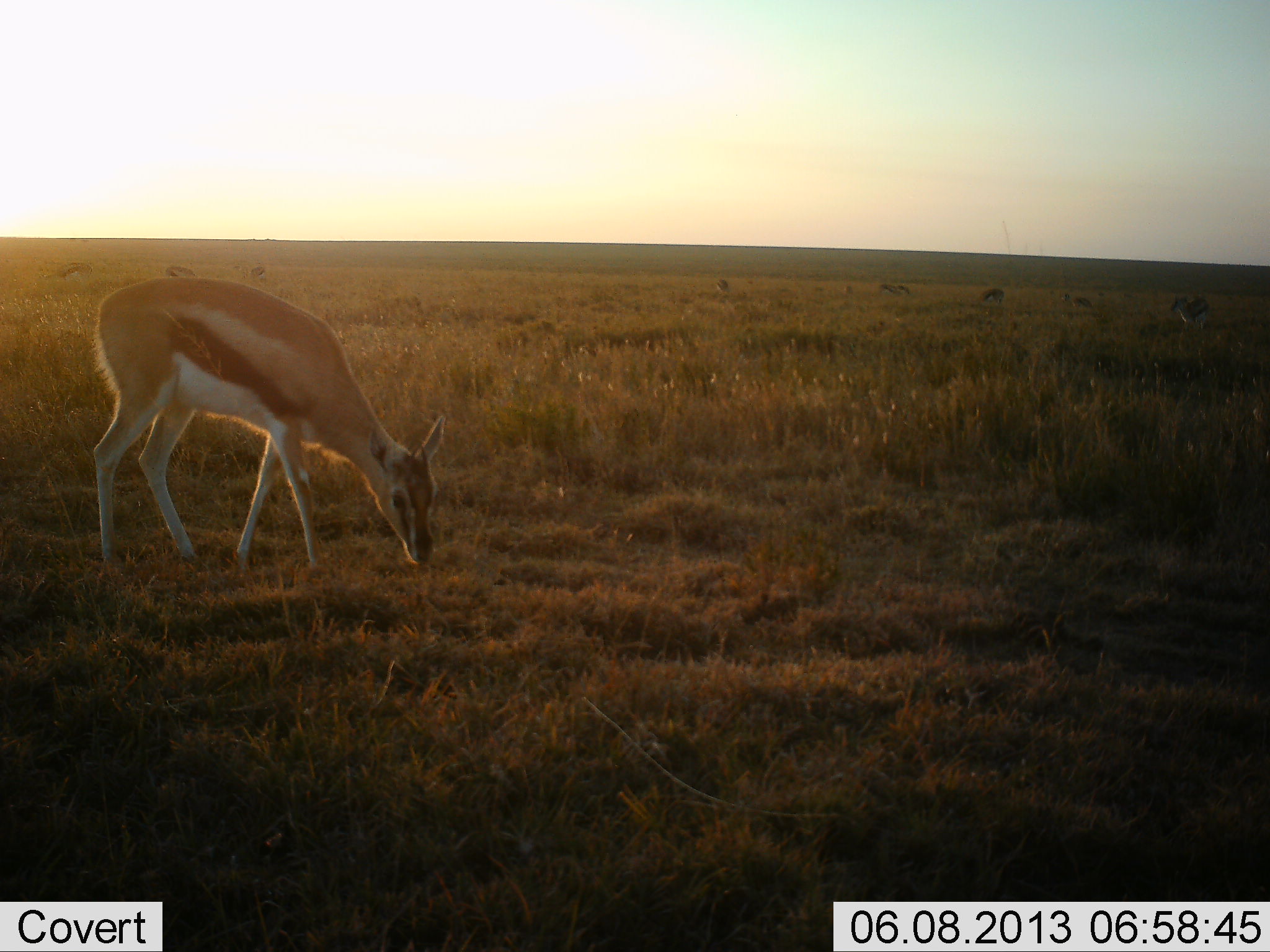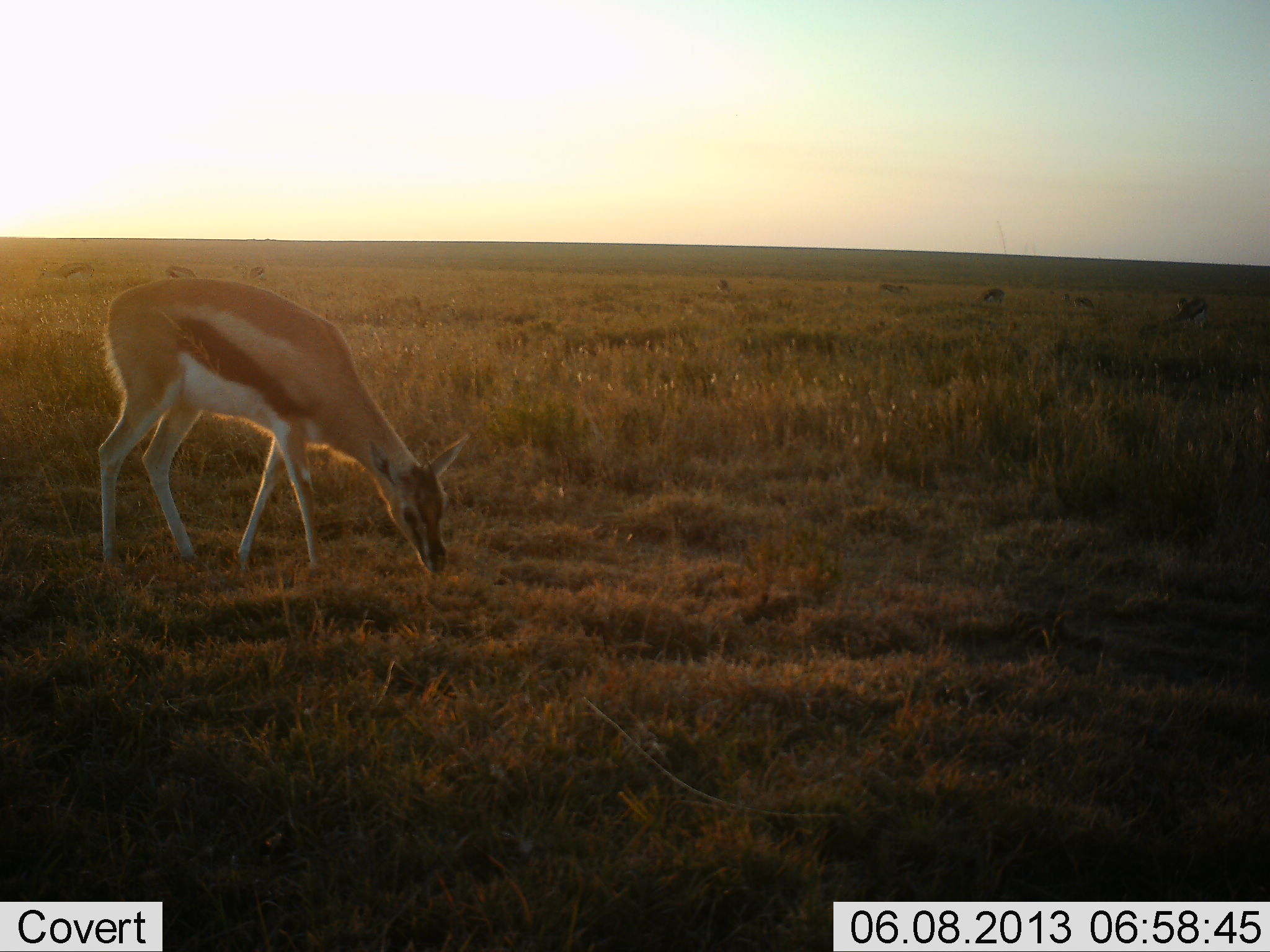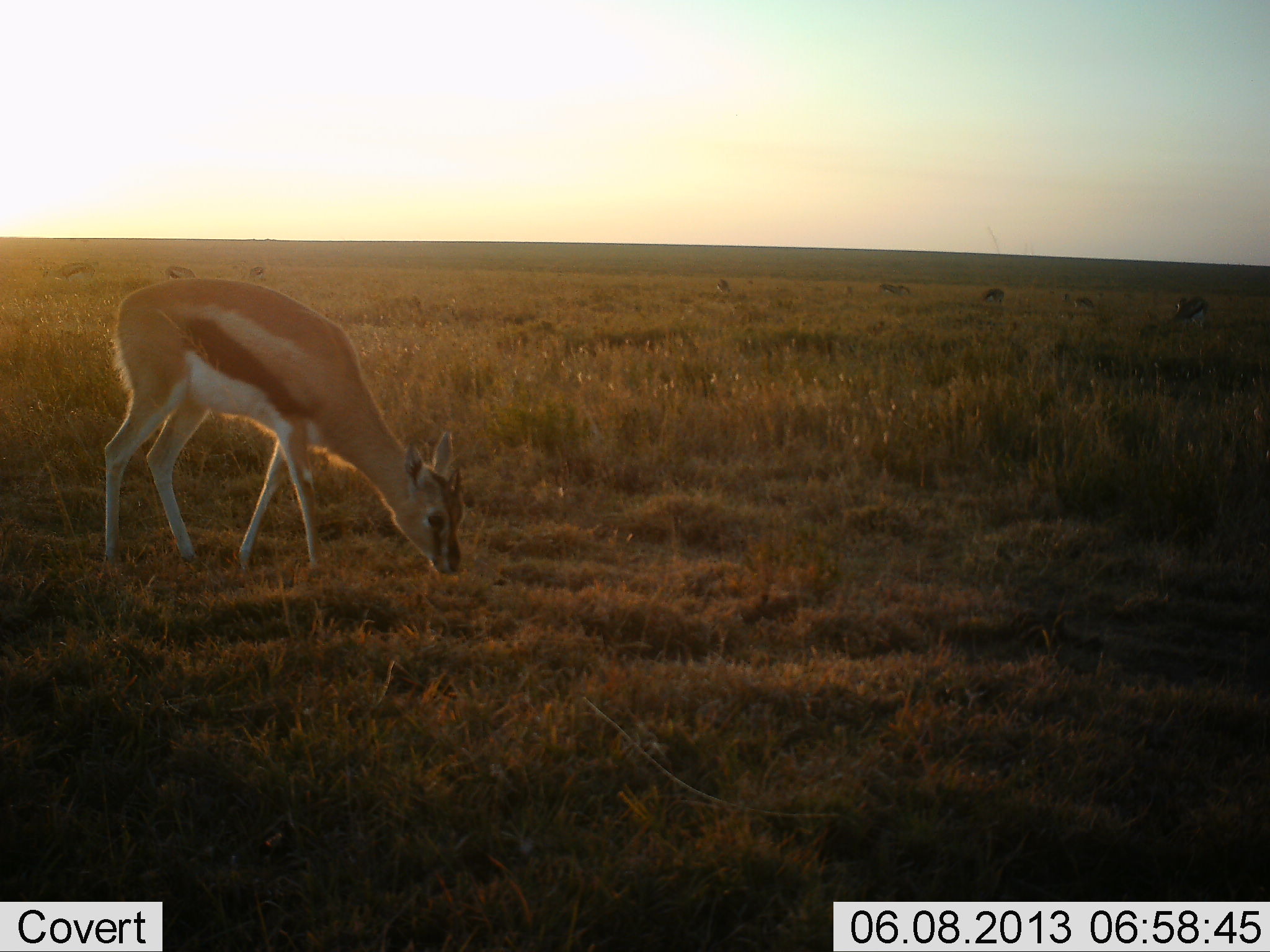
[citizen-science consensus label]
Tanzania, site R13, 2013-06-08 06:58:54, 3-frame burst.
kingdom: Animalia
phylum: Chordata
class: Mammalia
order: Artiodactyla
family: Bovidae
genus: Eudorcas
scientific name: Eudorcas thomsonii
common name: thomson's gazelle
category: gazellethomsons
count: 1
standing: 21%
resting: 0%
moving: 5%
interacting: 0%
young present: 0%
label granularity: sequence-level